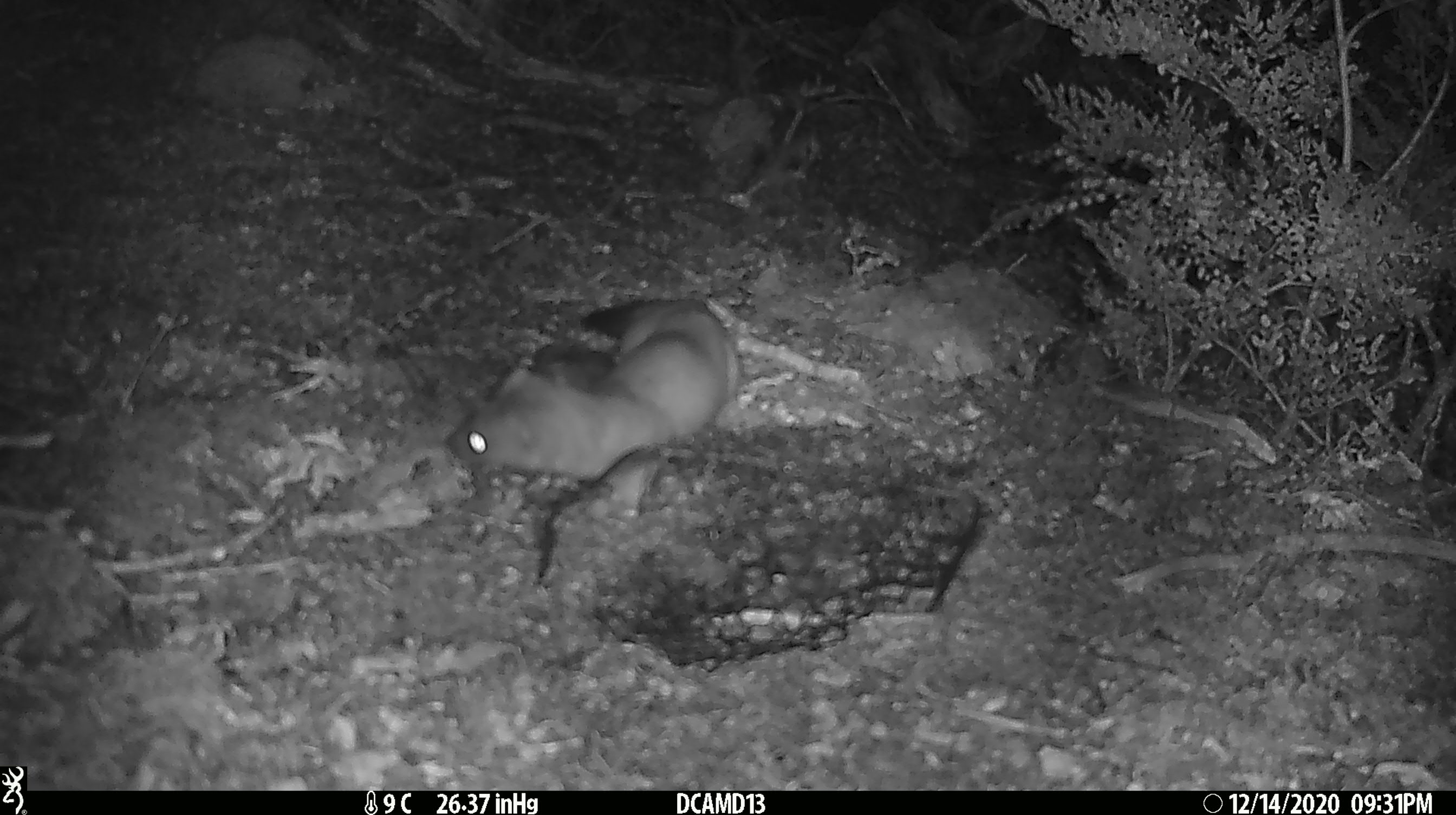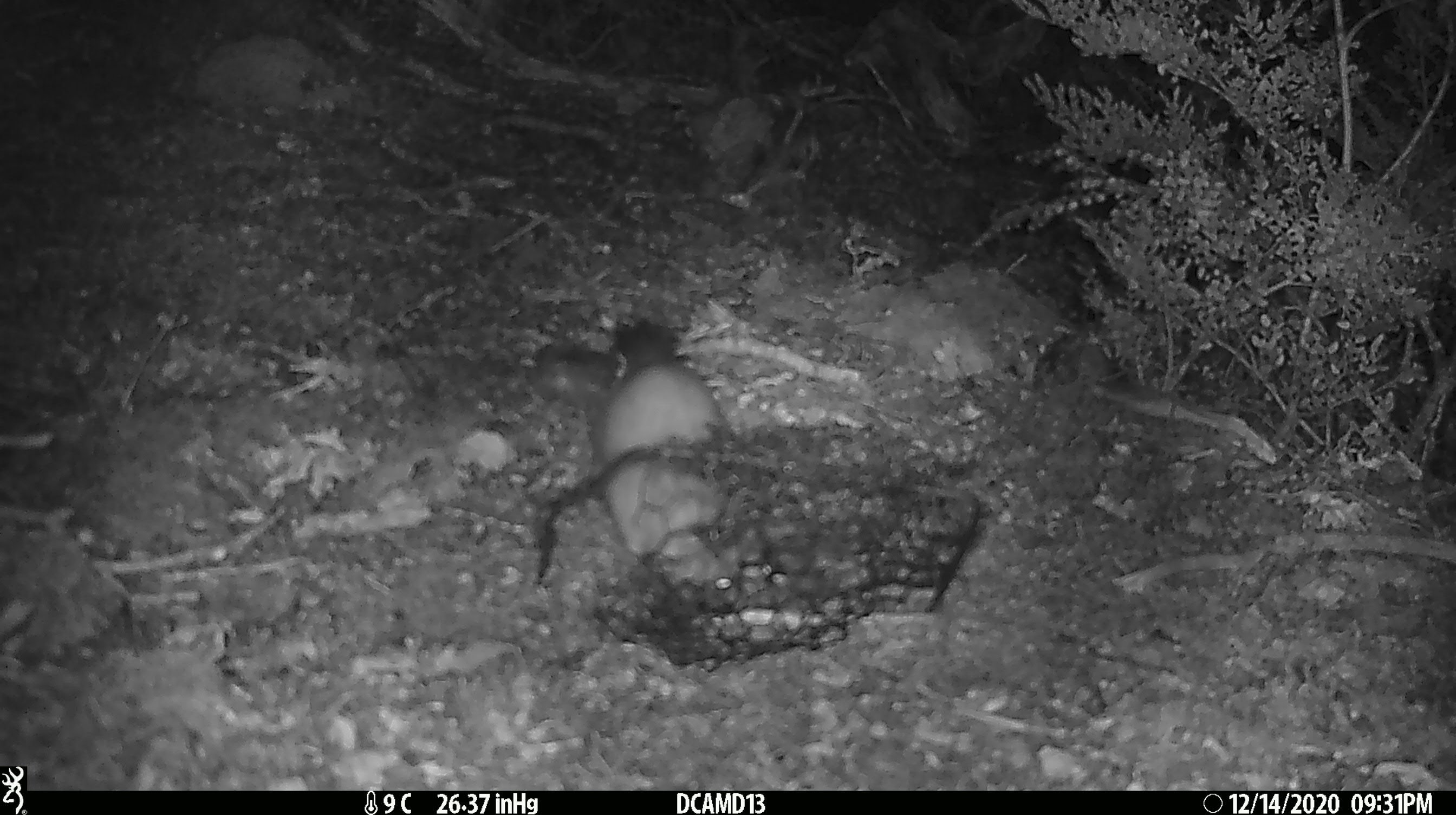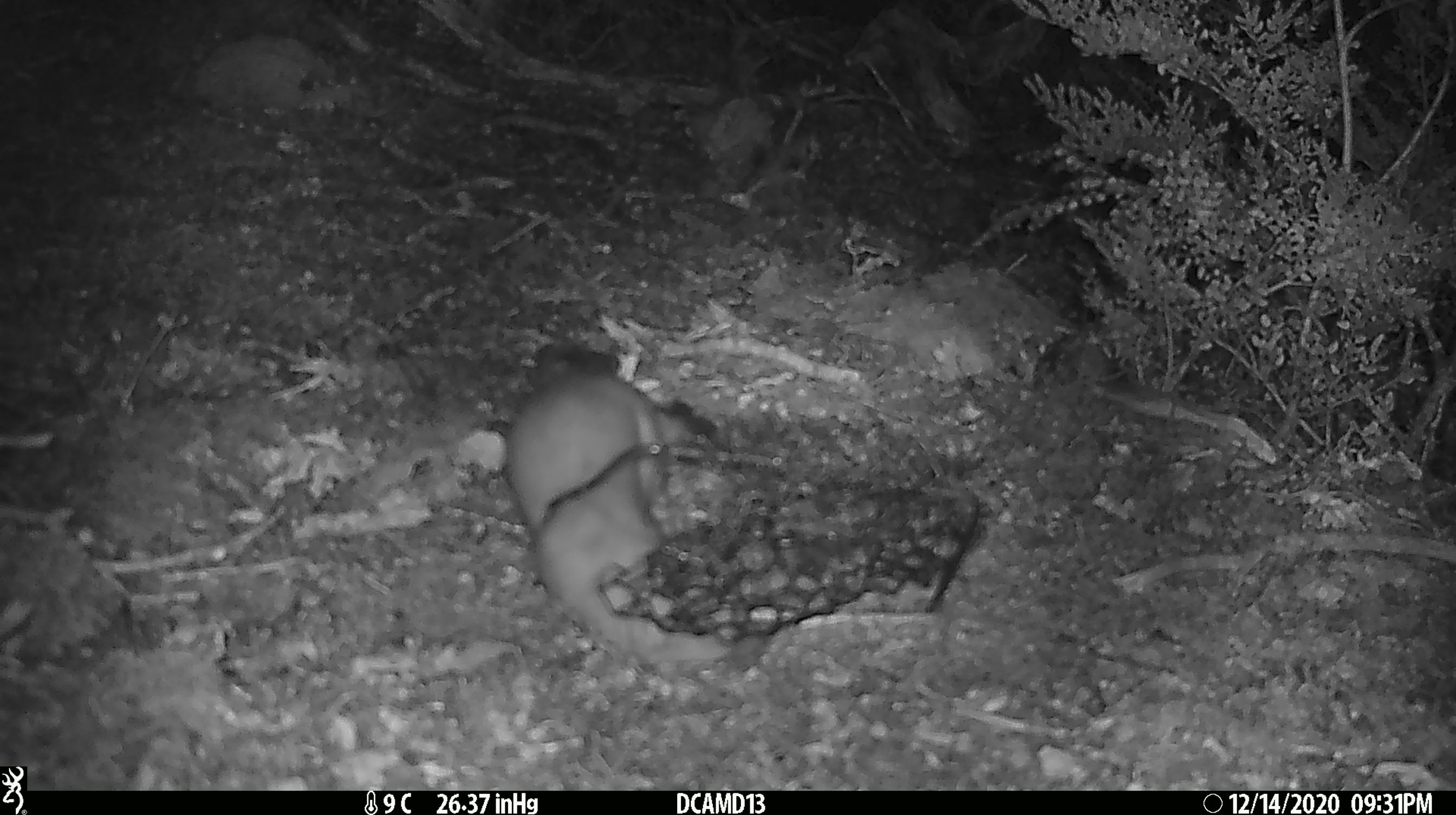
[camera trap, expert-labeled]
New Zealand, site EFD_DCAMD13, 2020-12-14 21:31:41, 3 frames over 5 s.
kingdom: Animalia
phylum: Chordata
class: Mammalia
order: Carnivora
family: Mustelidae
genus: Mustela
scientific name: Mustela erminea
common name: stoat